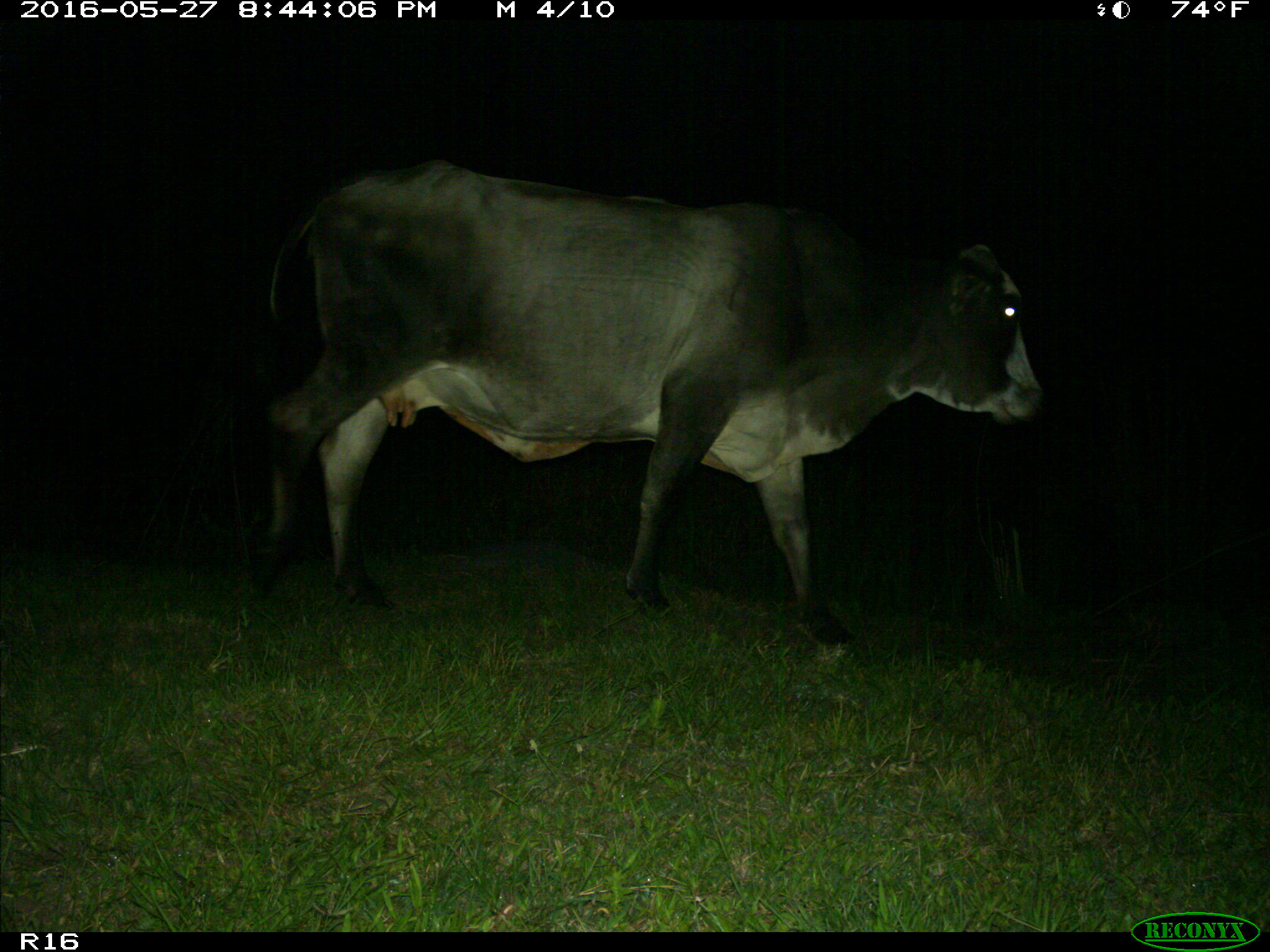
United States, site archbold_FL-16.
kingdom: Animalia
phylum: Chordata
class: Mammalia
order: Artiodactyla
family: Bovidae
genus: Bos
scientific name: Bos taurus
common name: domestic cow